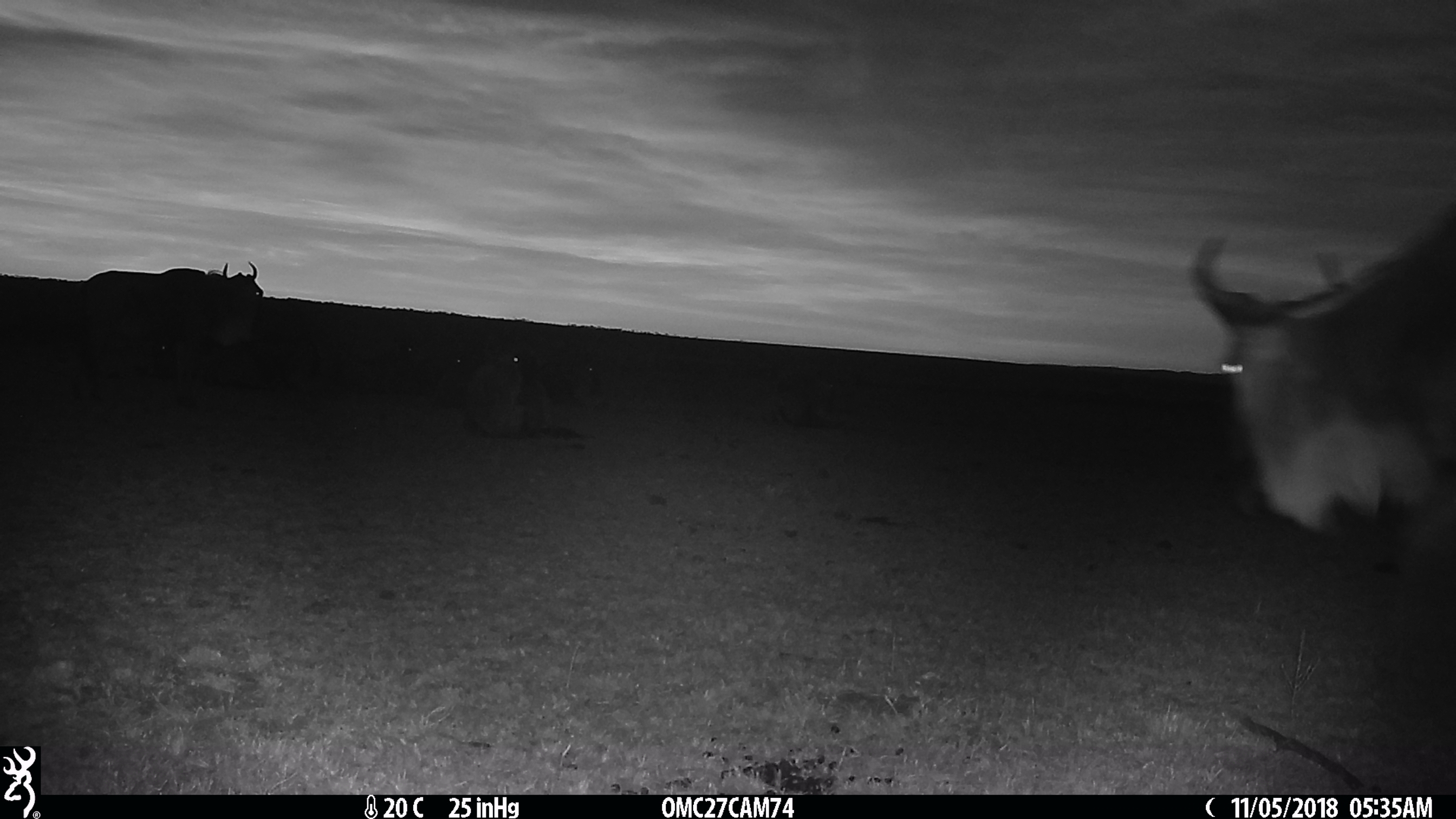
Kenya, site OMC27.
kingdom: Animalia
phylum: Chordata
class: Mammalia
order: Artiodactyla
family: Bovidae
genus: Connochaetes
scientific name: Connochaetes taurinus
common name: blue wildebeest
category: wildebeest